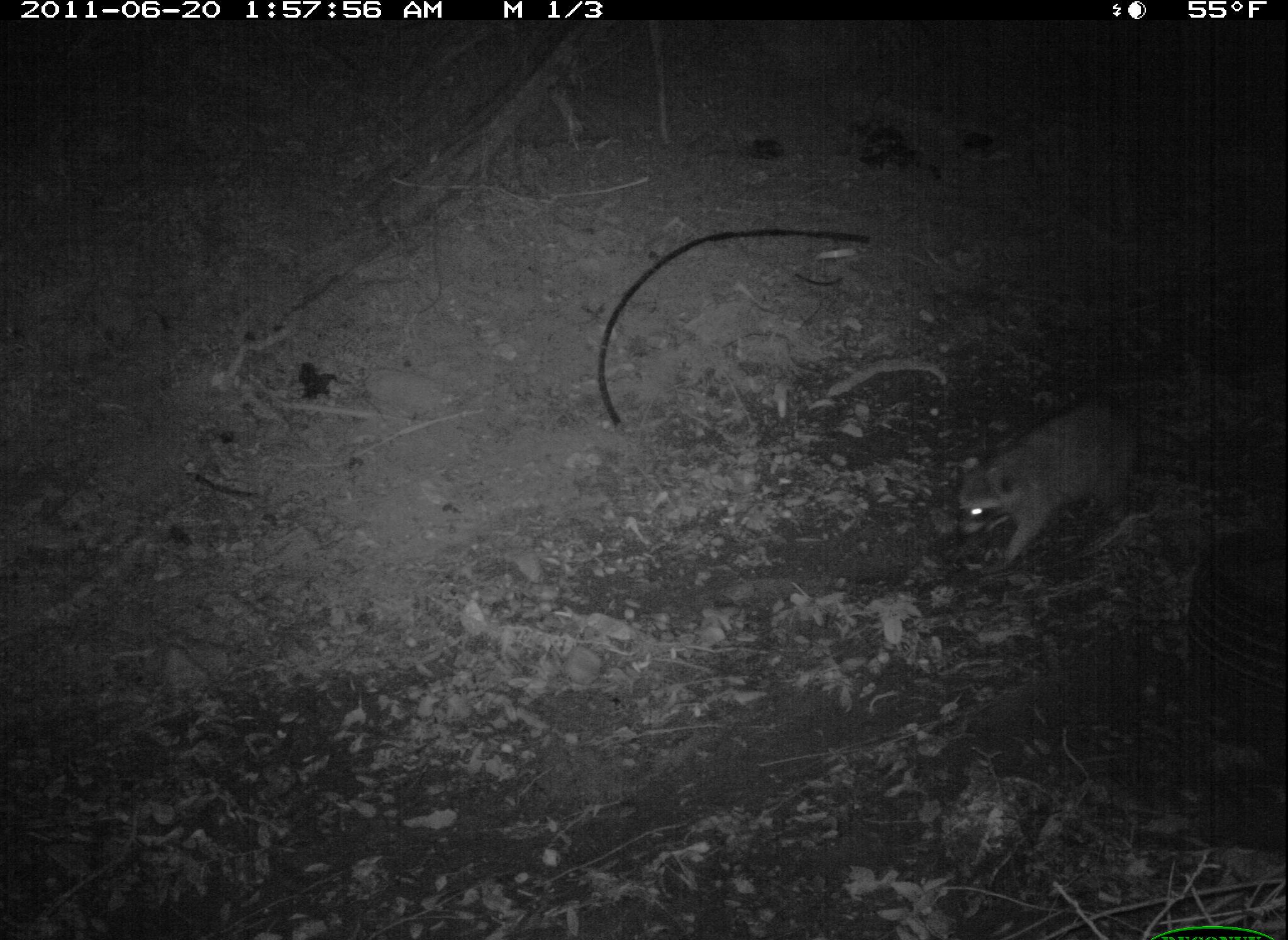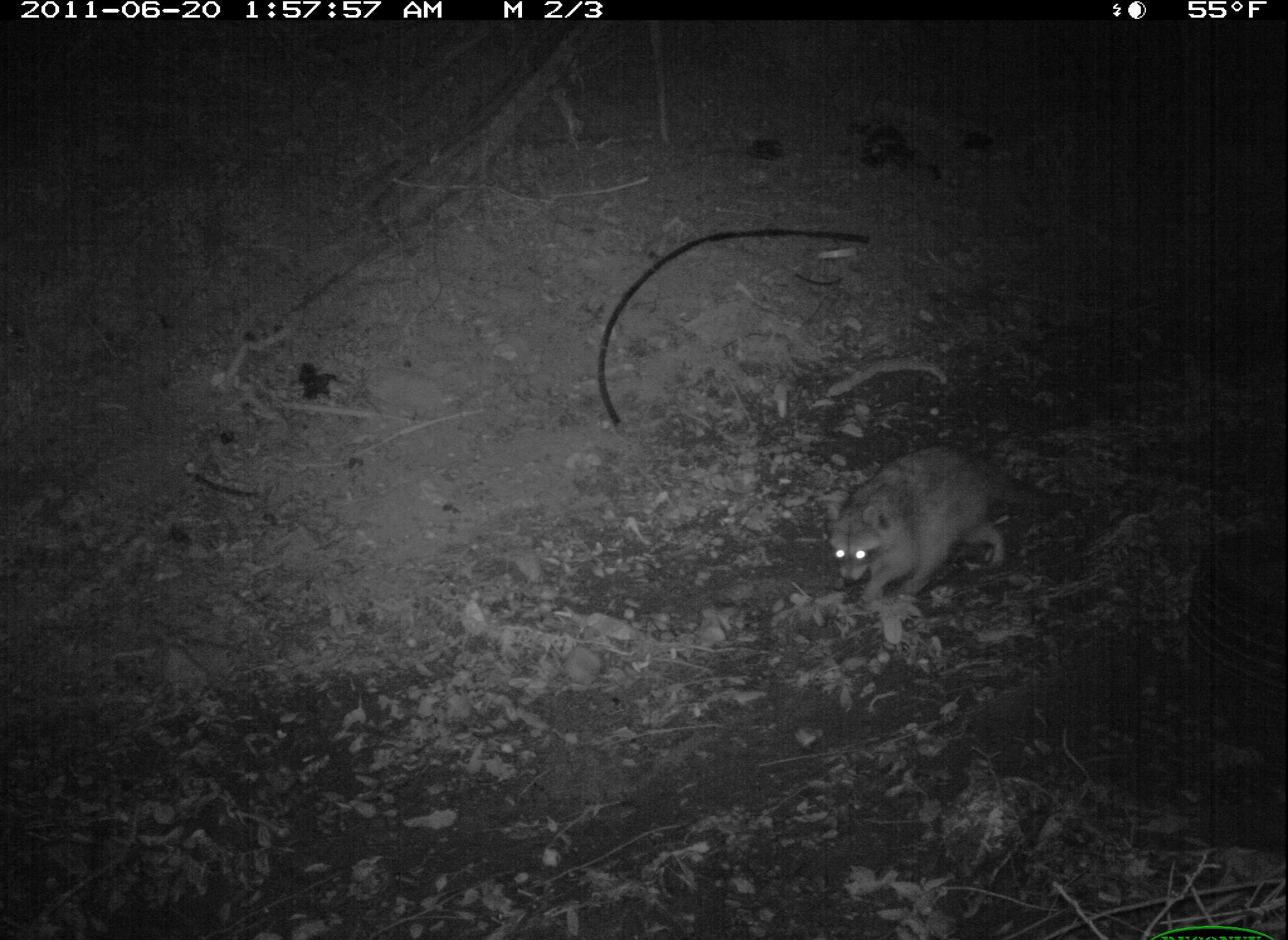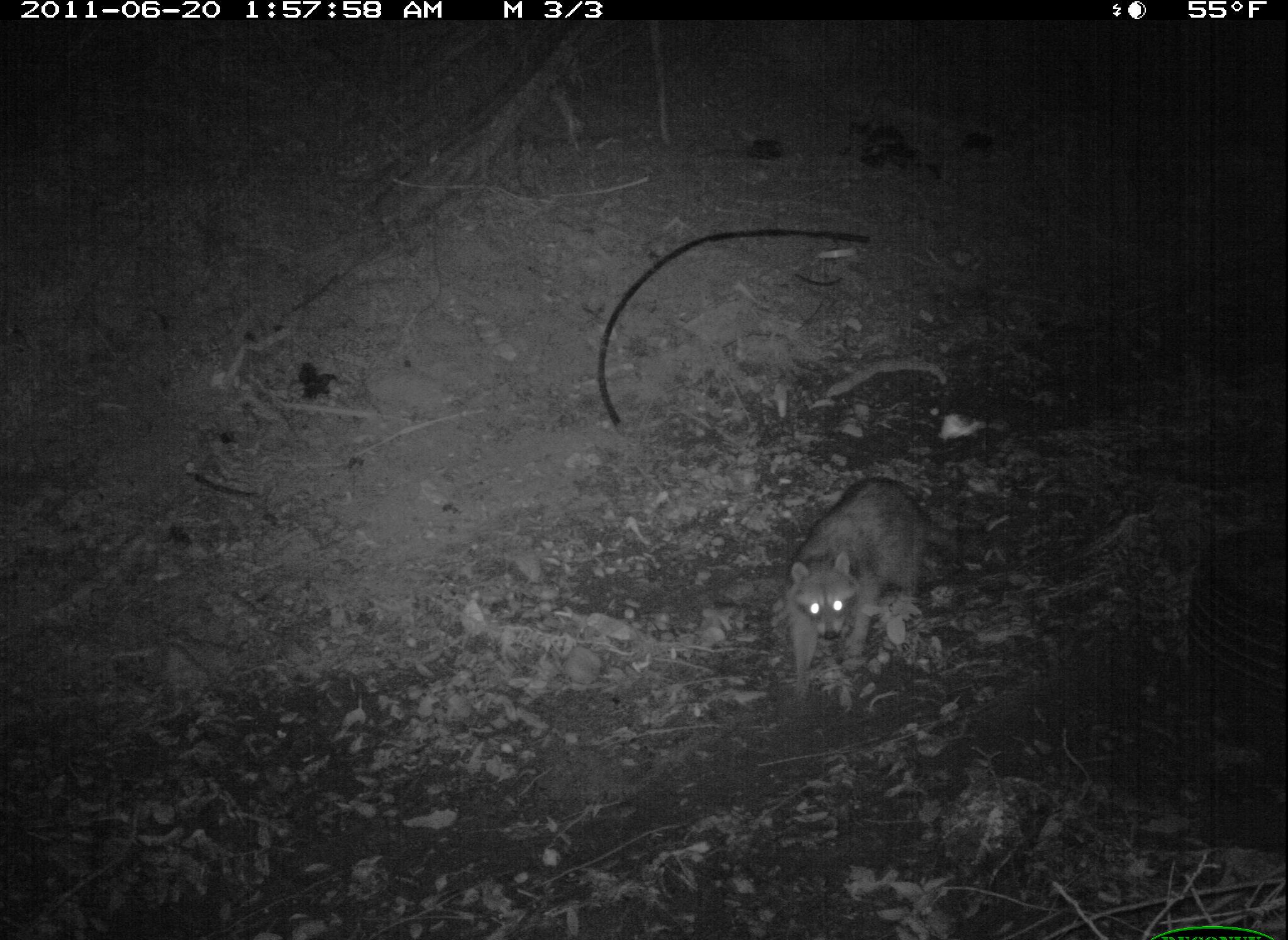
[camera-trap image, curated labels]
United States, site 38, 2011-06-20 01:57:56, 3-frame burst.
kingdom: Animalia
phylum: Chordata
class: Mammalia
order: Carnivora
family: Procyonidae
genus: Procyon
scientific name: Procyon lotor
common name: raccoon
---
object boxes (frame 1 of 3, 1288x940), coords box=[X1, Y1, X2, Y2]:
raccoon: box=[932, 387, 1191, 573]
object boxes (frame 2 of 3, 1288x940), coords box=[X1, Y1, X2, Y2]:
raccoon: box=[819, 437, 1035, 619]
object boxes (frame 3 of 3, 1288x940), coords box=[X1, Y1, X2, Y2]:
raccoon: box=[774, 472, 947, 704]